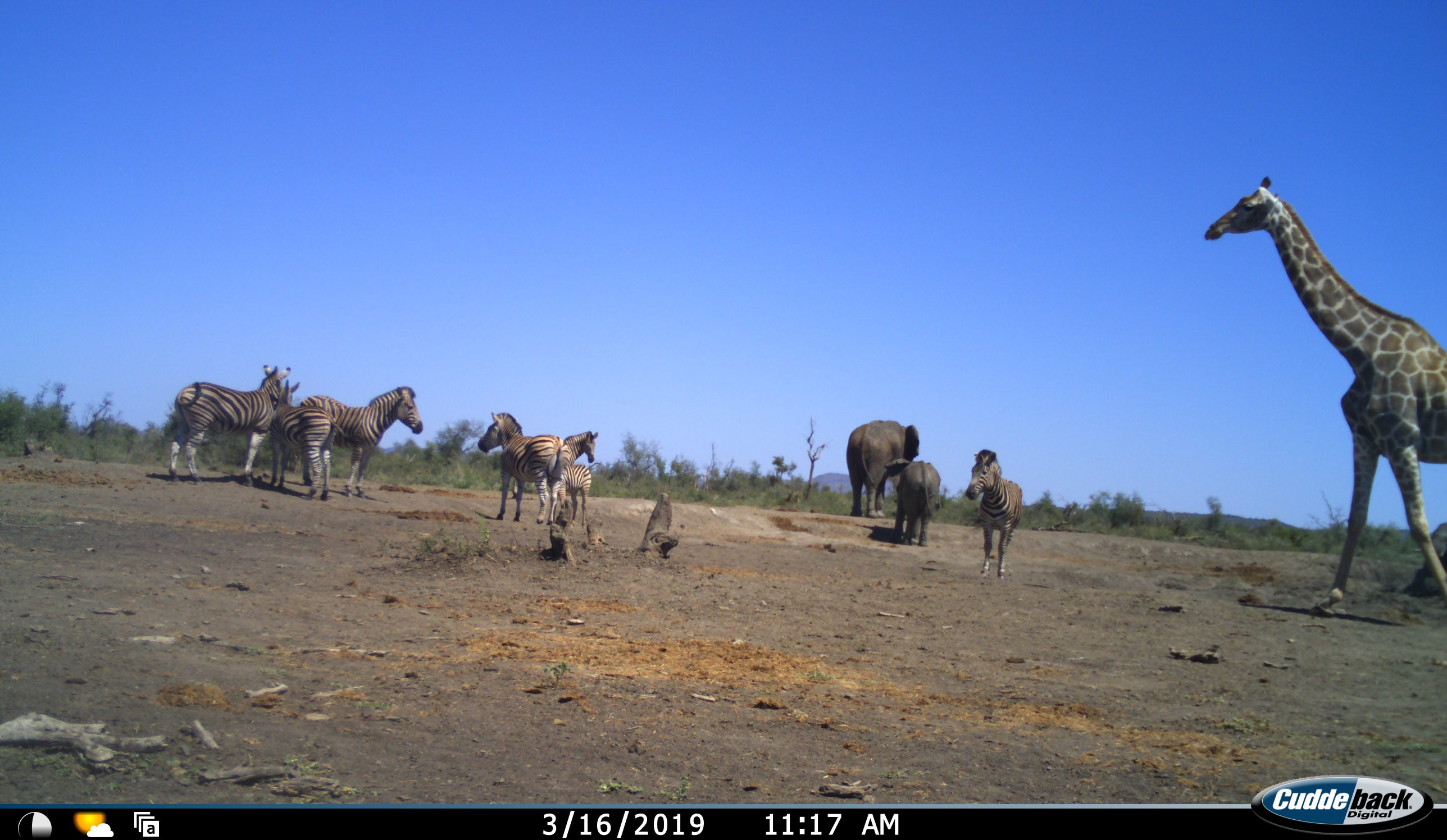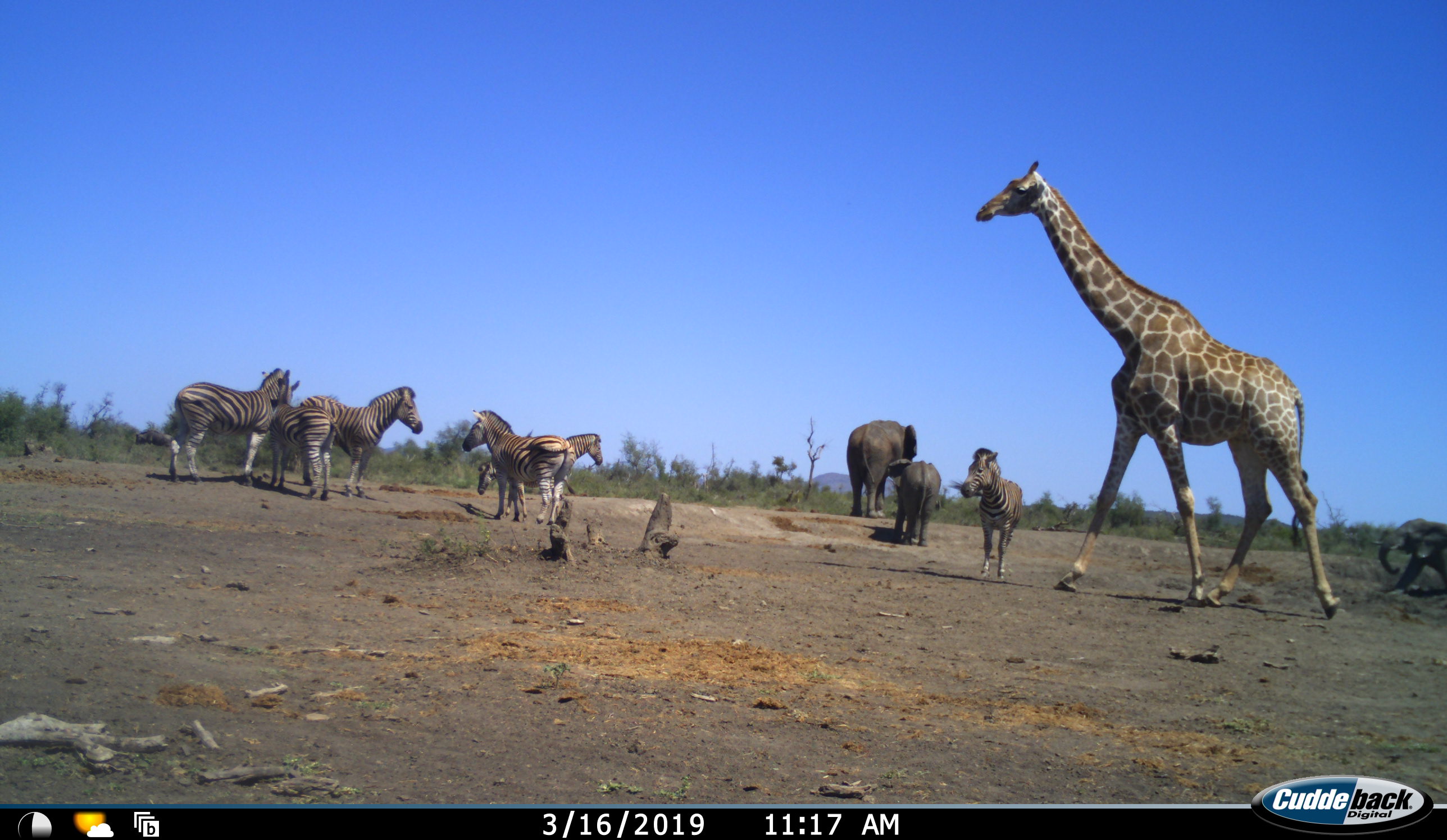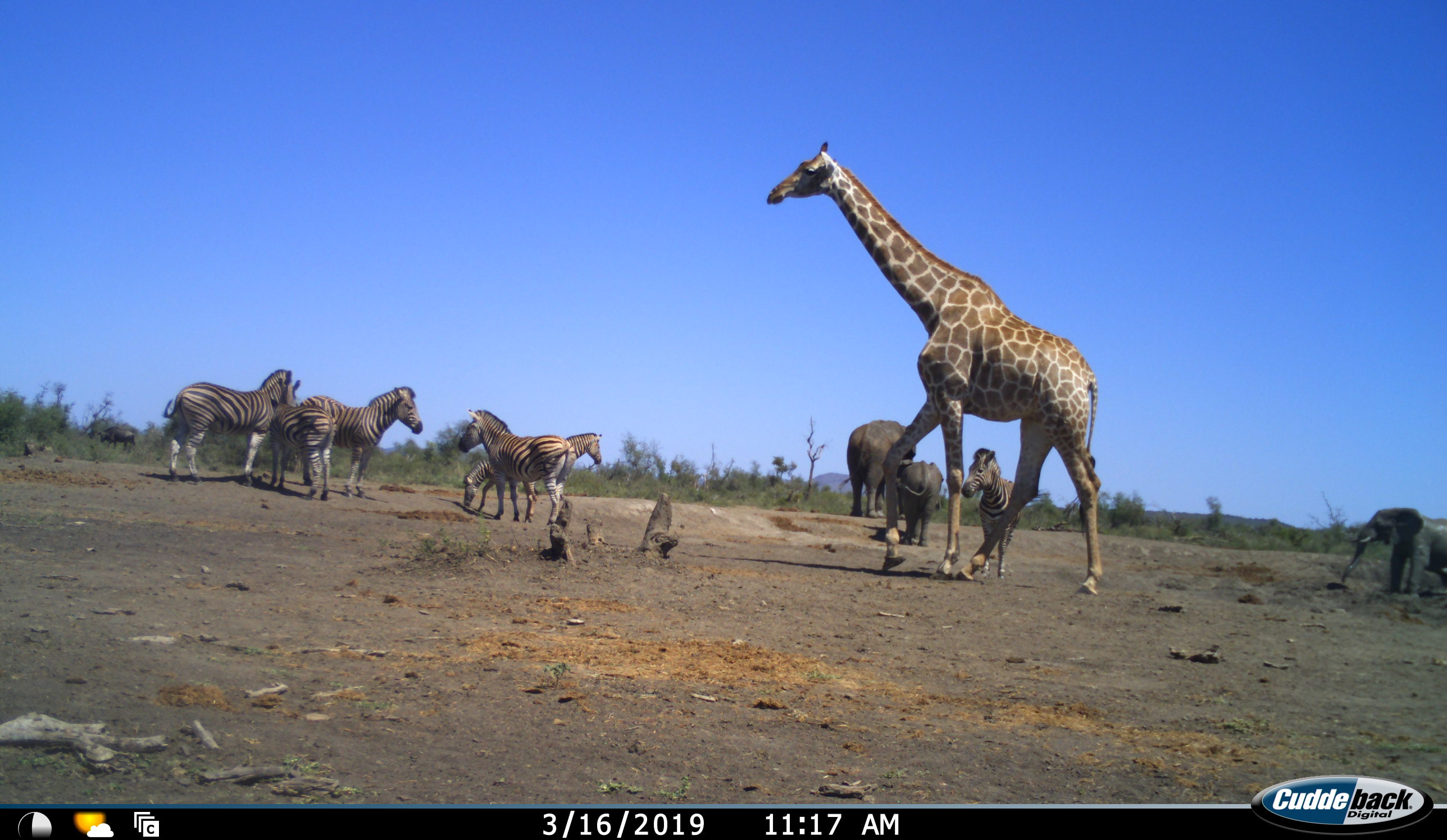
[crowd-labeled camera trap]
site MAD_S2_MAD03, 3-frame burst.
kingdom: Animalia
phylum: Chordata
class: Mammalia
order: Proboscidea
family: Elephantidae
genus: Loxodonta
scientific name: Loxodonta africana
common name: african bush elephant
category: elephant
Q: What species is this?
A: Elephant (african bush elephant) (Loxodonta africana).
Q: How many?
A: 3.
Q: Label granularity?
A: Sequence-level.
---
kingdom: Animalia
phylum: Chordata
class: Mammalia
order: Artiodactyla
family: Giraffidae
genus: Giraffa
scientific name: Giraffa camelopardalis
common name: giraffe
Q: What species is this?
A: Giraffe (Giraffa camelopardalis).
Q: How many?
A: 1.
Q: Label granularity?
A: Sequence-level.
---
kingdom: Animalia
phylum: Chordata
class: Mammalia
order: Perissodactyla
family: Equidae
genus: Equus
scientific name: Equus quagga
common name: plains zebra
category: zebraplains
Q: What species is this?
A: Zebraplains (plains zebra) (Equus quagga).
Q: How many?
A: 7.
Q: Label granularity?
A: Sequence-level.